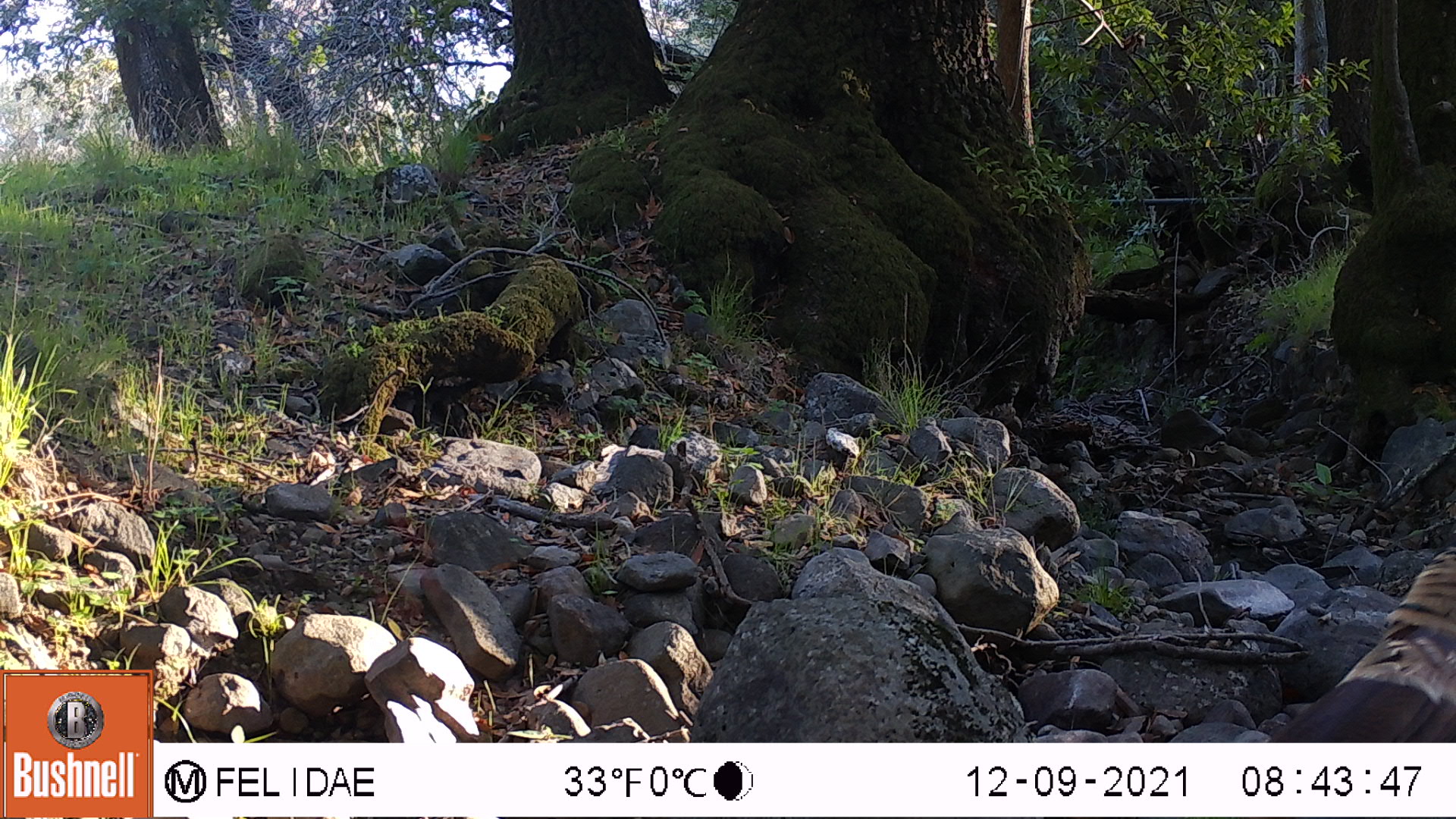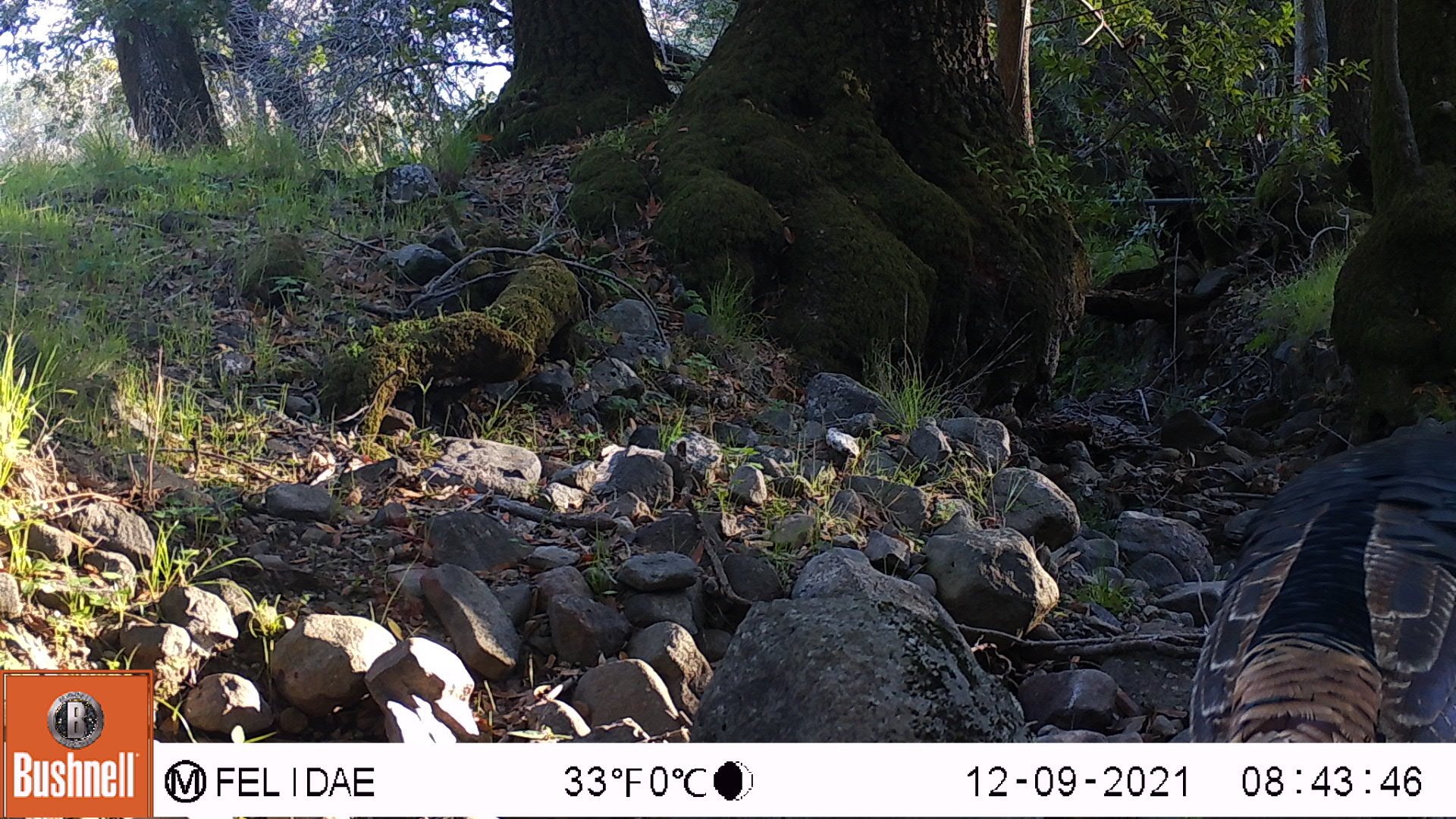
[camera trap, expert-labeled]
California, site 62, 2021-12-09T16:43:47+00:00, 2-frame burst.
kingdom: Animalia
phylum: Chordata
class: Aves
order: Galliformes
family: Phasianidae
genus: Meleagris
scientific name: Meleagris gallopavo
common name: turkey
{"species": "turkey (Meleagris gallopavo)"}